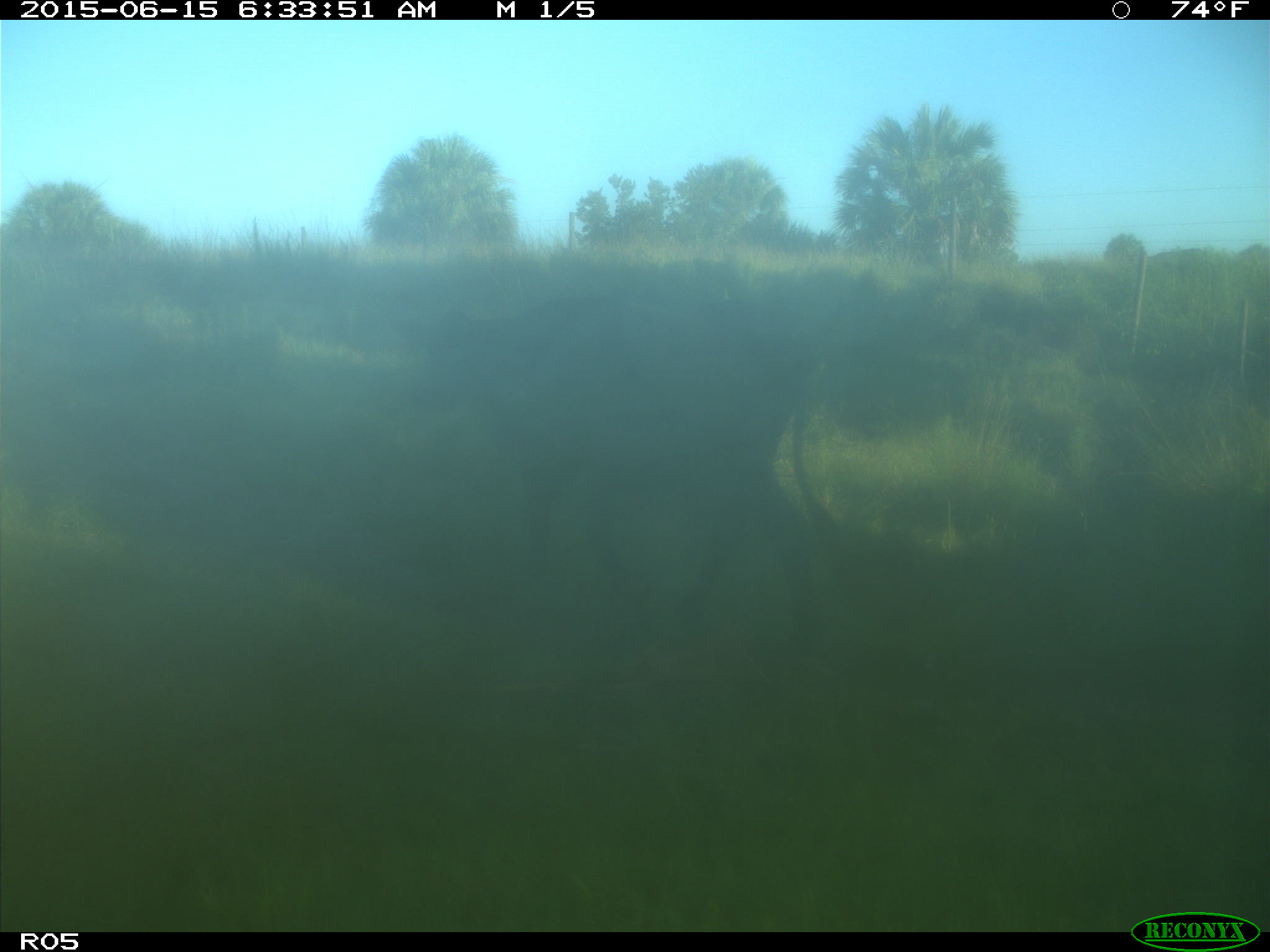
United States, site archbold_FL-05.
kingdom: Animalia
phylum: Chordata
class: Mammalia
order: Artiodactyla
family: Bovidae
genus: Bos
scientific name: Bos taurus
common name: domestic cow